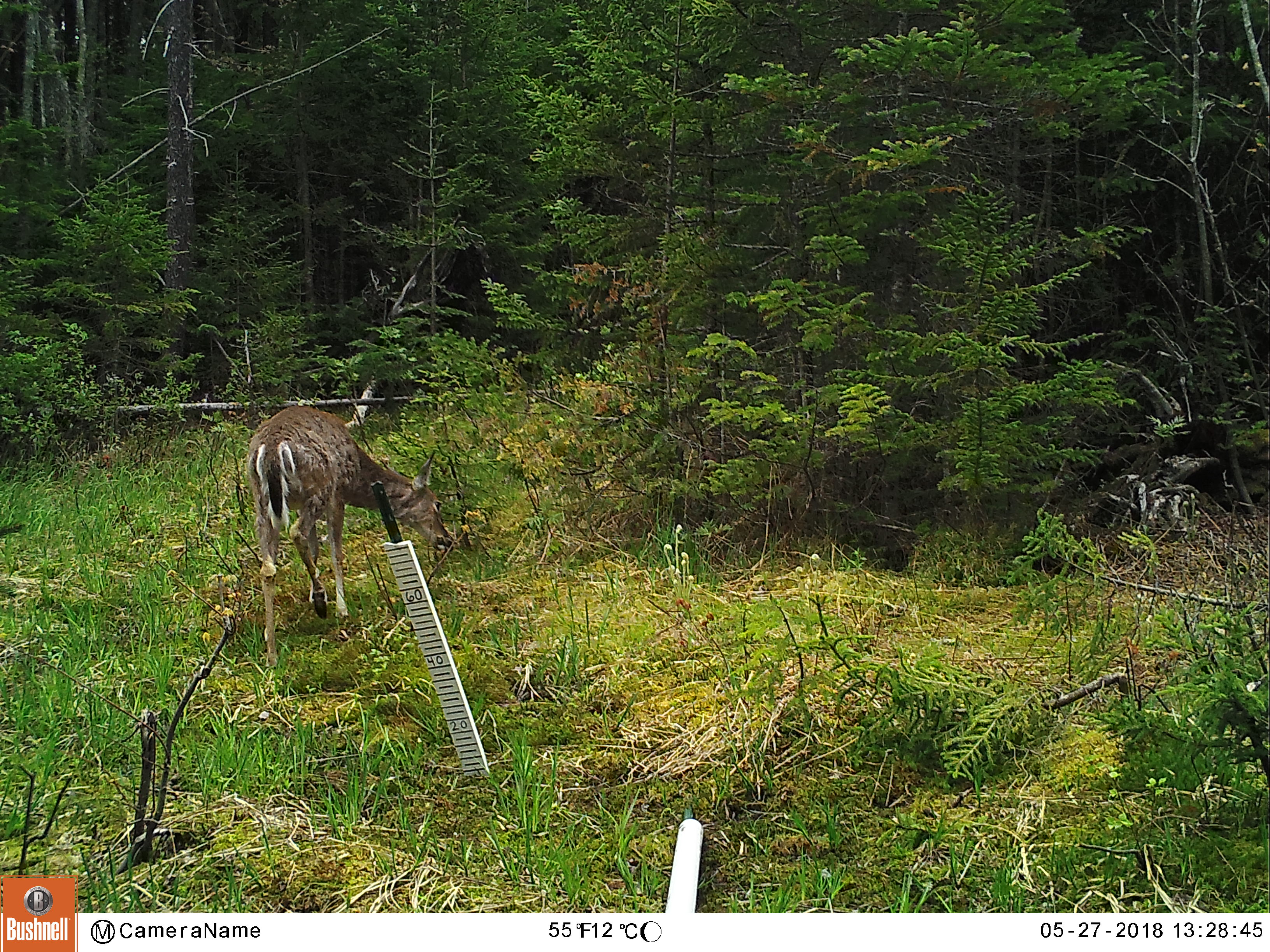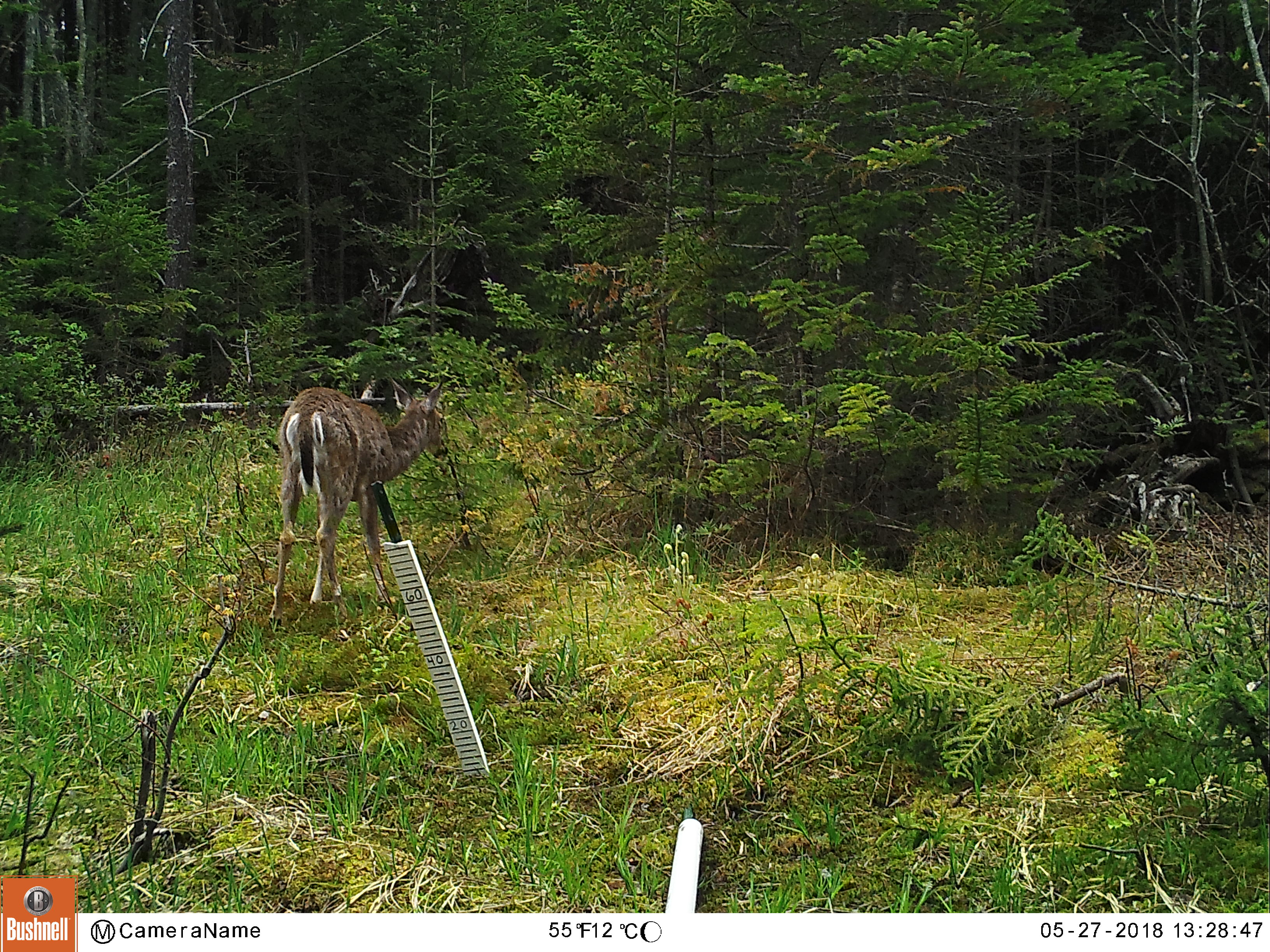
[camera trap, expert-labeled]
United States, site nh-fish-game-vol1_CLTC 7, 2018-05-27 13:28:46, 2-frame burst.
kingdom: Animalia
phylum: Chordata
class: Mammalia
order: Artiodactyla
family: Cervidae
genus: Odocoileus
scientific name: Odocoileus virginianus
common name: white-tailed deer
White-tailed deer (Odocoileus virginianus).